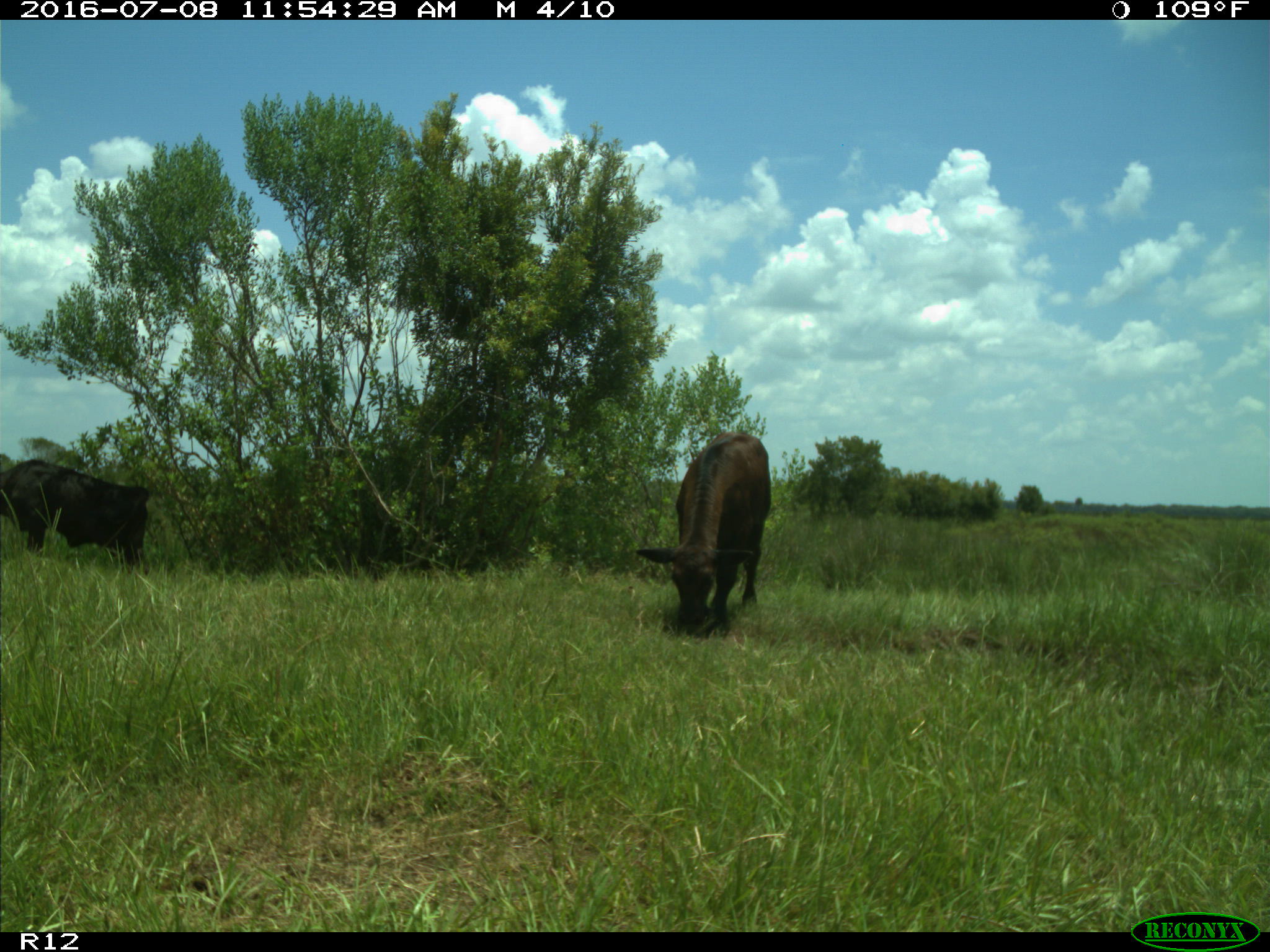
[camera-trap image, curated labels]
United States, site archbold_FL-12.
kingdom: Animalia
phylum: Chordata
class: Mammalia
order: Artiodactyla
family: Bovidae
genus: Bos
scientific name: Bos taurus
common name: domestic cow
Bos taurus (domestic cow).